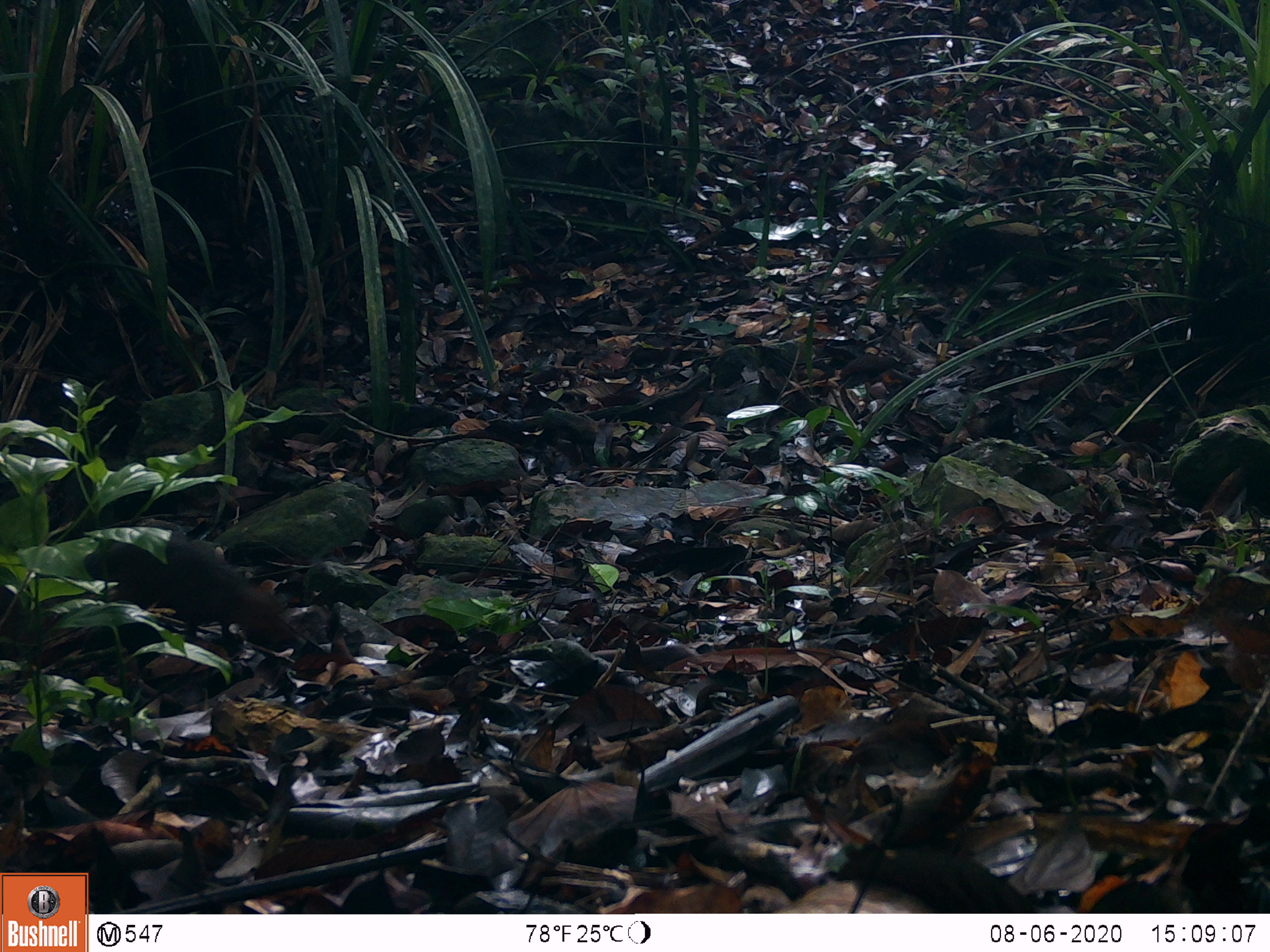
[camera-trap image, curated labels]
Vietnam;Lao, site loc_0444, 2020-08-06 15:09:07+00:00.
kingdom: Animalia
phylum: Chordata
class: Mammalia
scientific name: Mammalia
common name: mammal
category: unidentified small mammal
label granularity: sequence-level